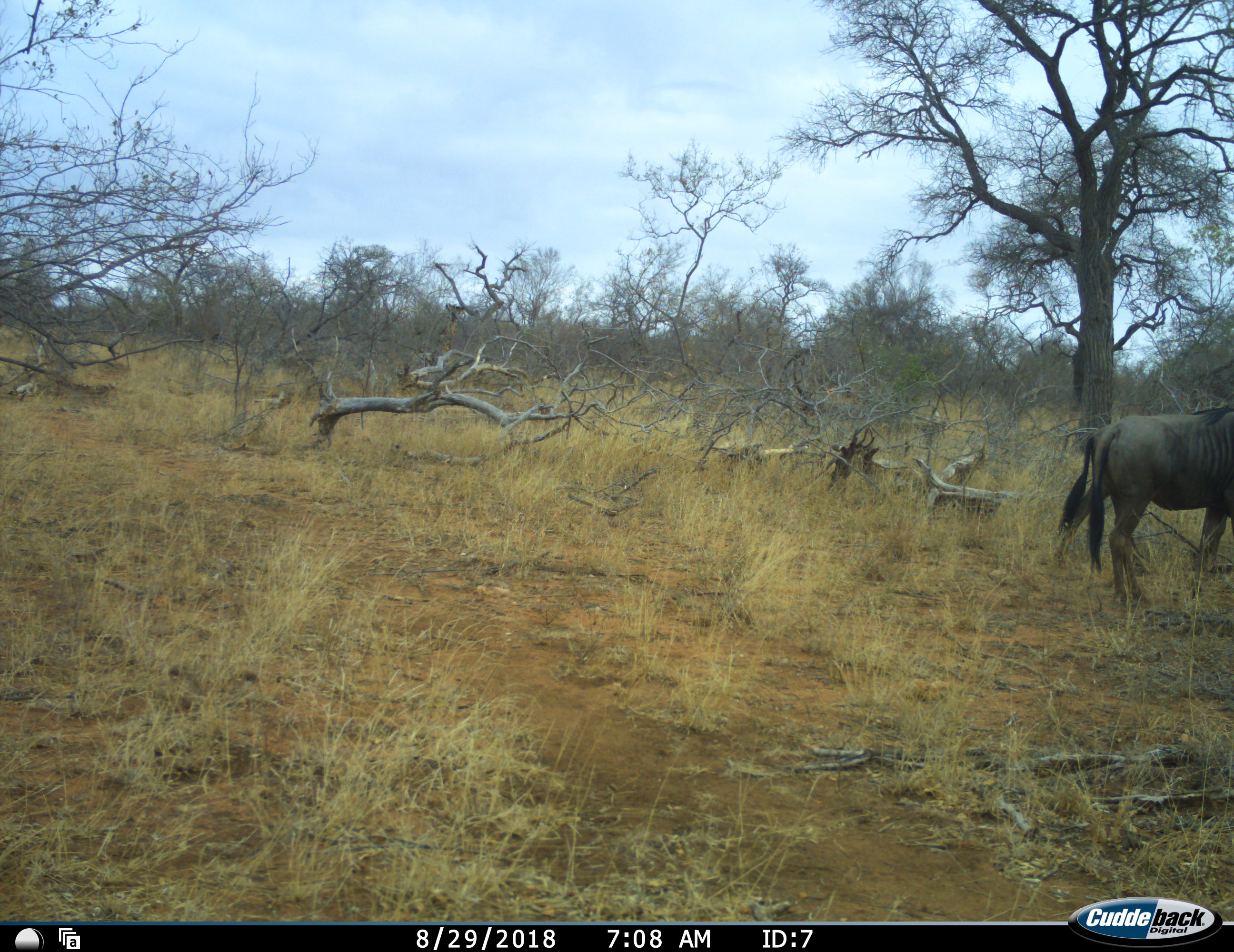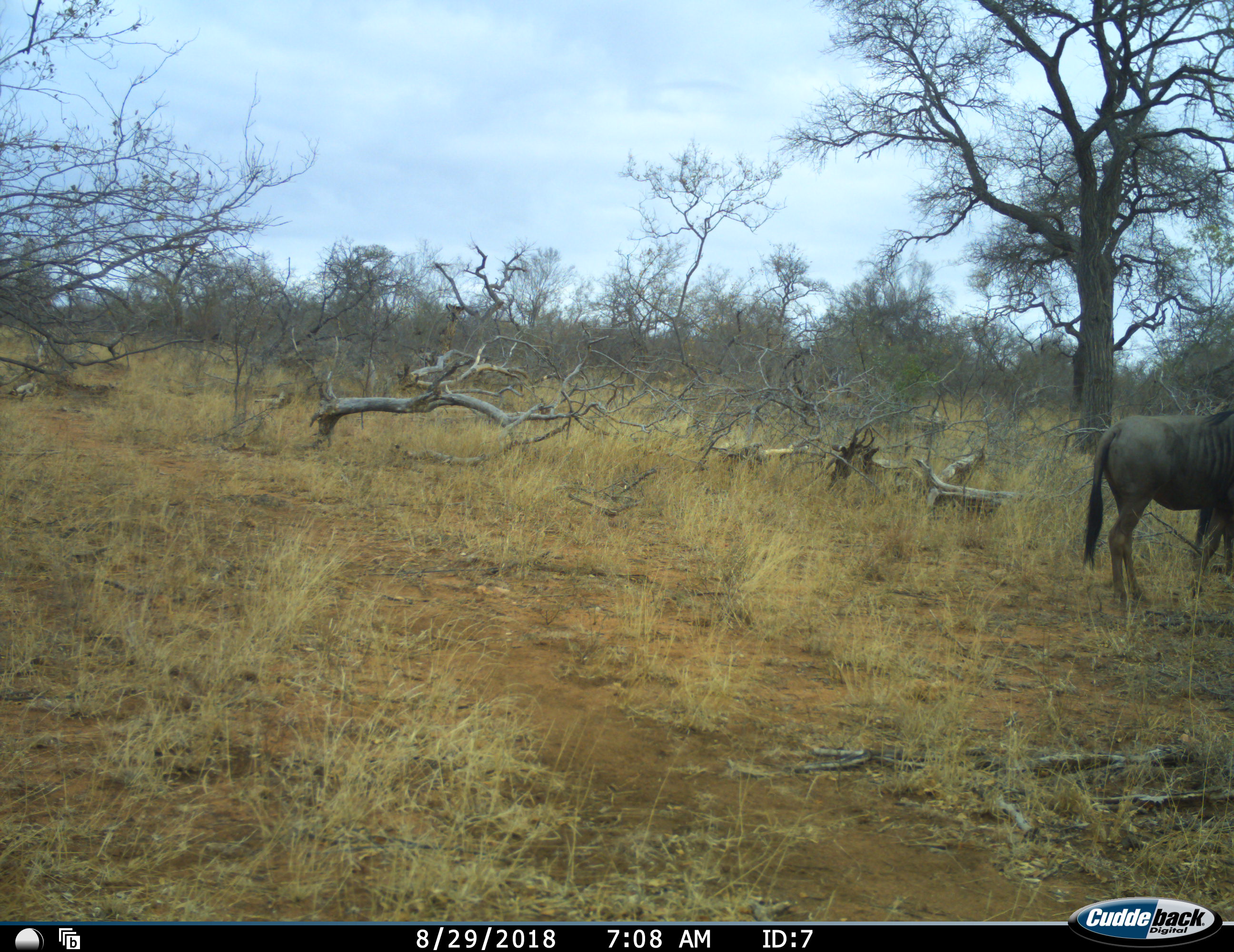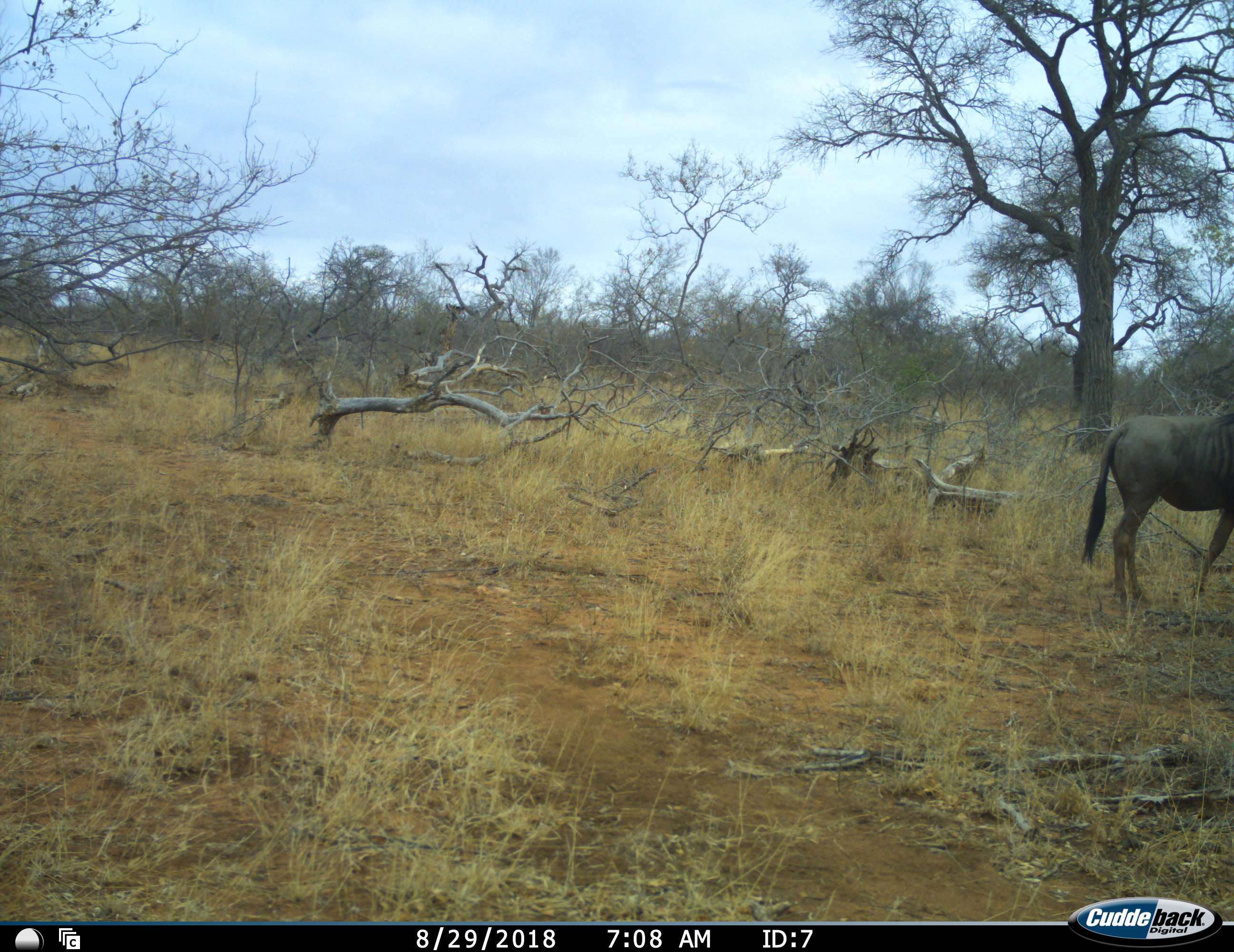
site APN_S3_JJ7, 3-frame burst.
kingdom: Animalia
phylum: Chordata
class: Mammalia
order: Artiodactyla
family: Bovidae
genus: Connochaetes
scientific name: Connochaetes taurinus taurinus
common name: blue wildebeest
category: wildebeestblue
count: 2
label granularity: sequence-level